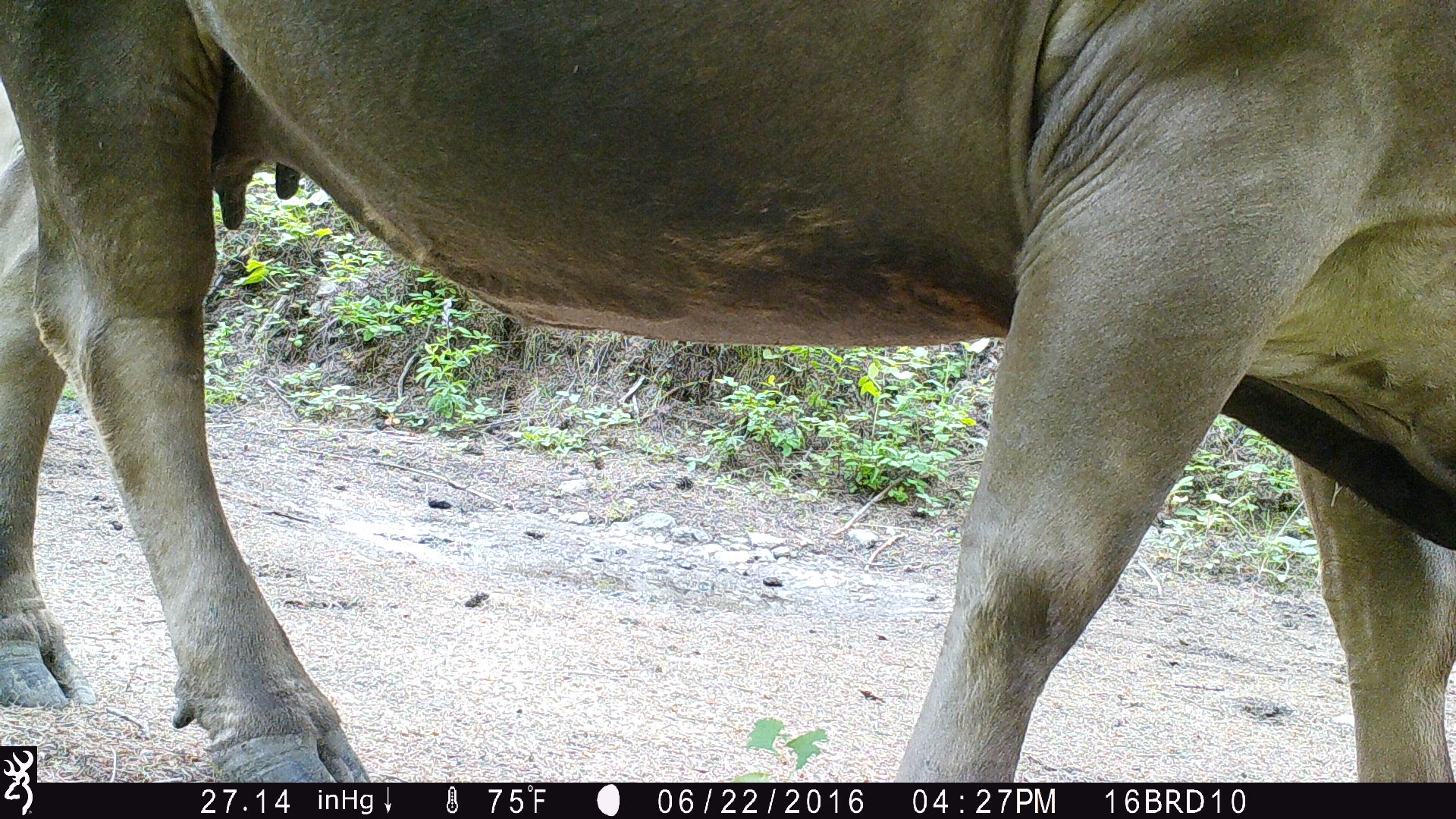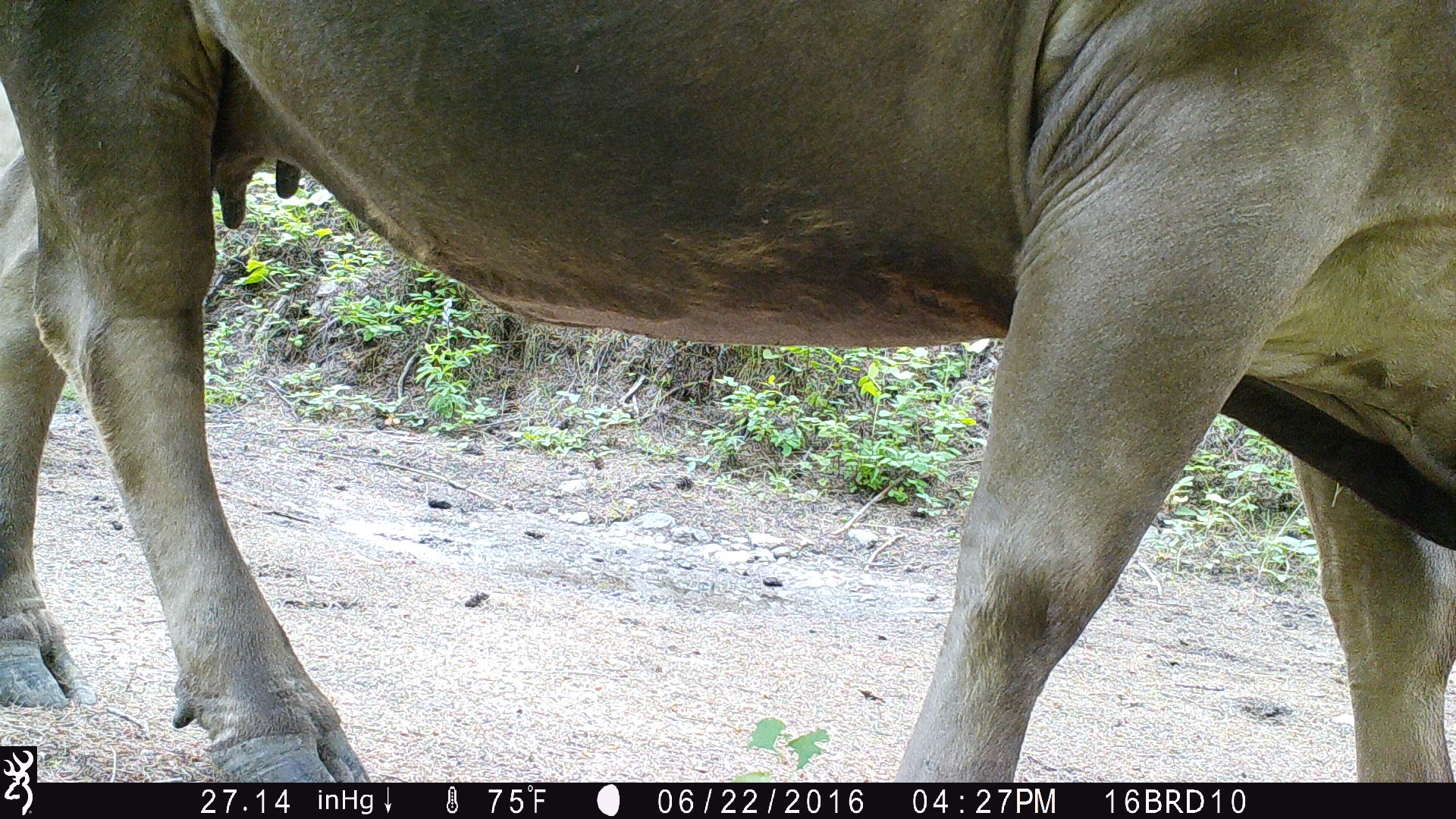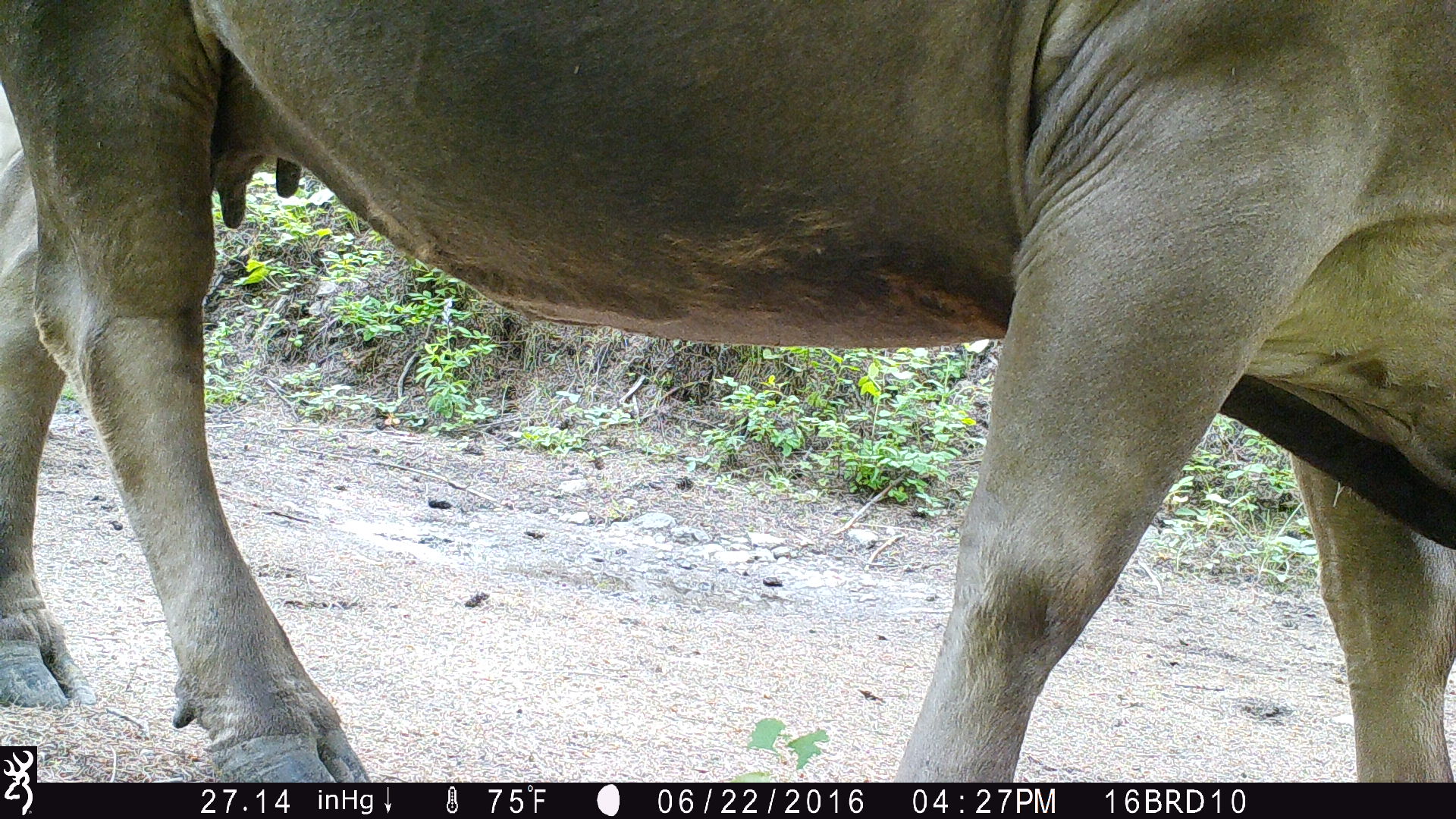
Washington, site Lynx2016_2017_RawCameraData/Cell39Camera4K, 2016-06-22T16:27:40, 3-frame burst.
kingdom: Animalia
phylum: Chordata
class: Mammalia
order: Artiodactyla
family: Bovidae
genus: Bos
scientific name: Bos taurus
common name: domestic cattle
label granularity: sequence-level